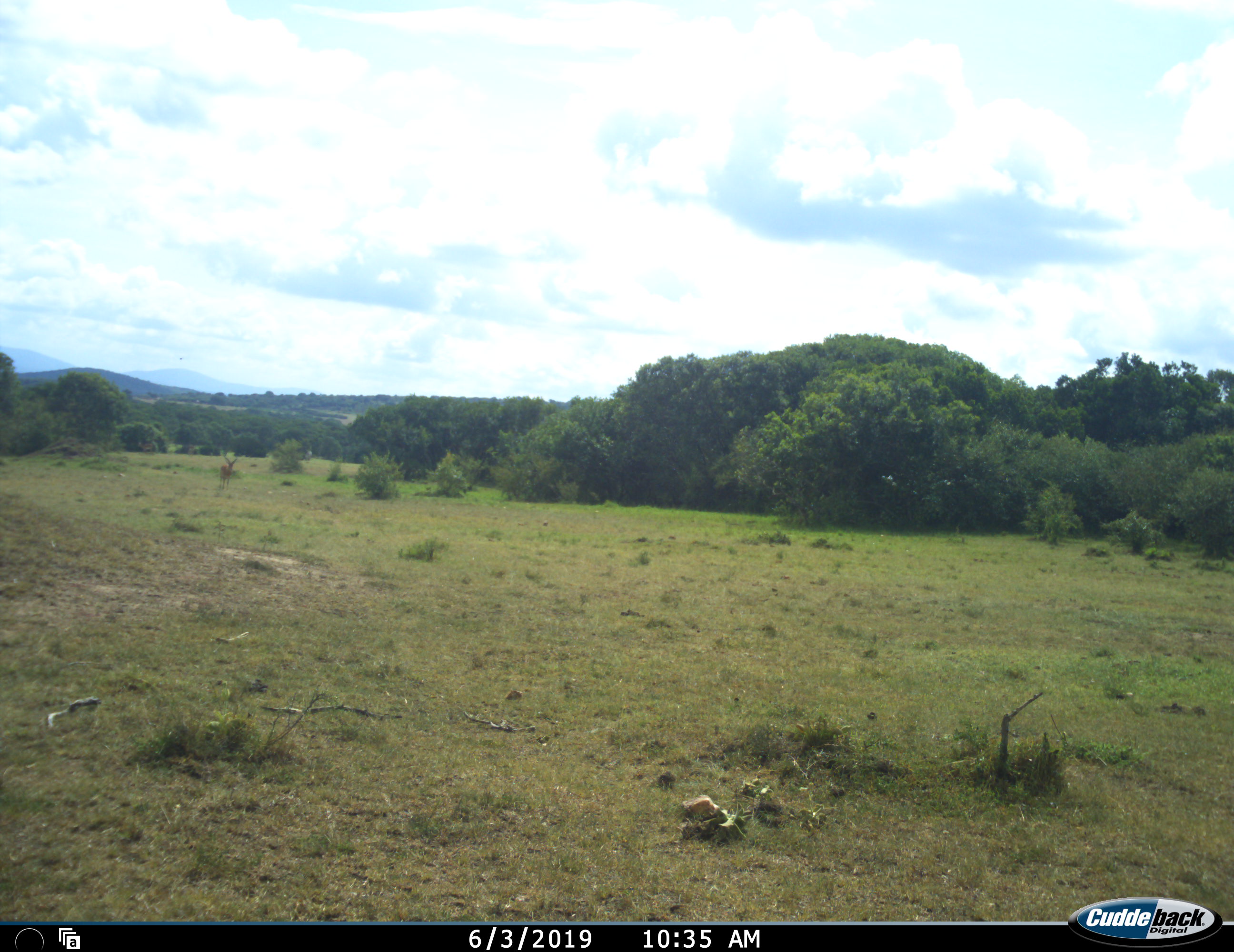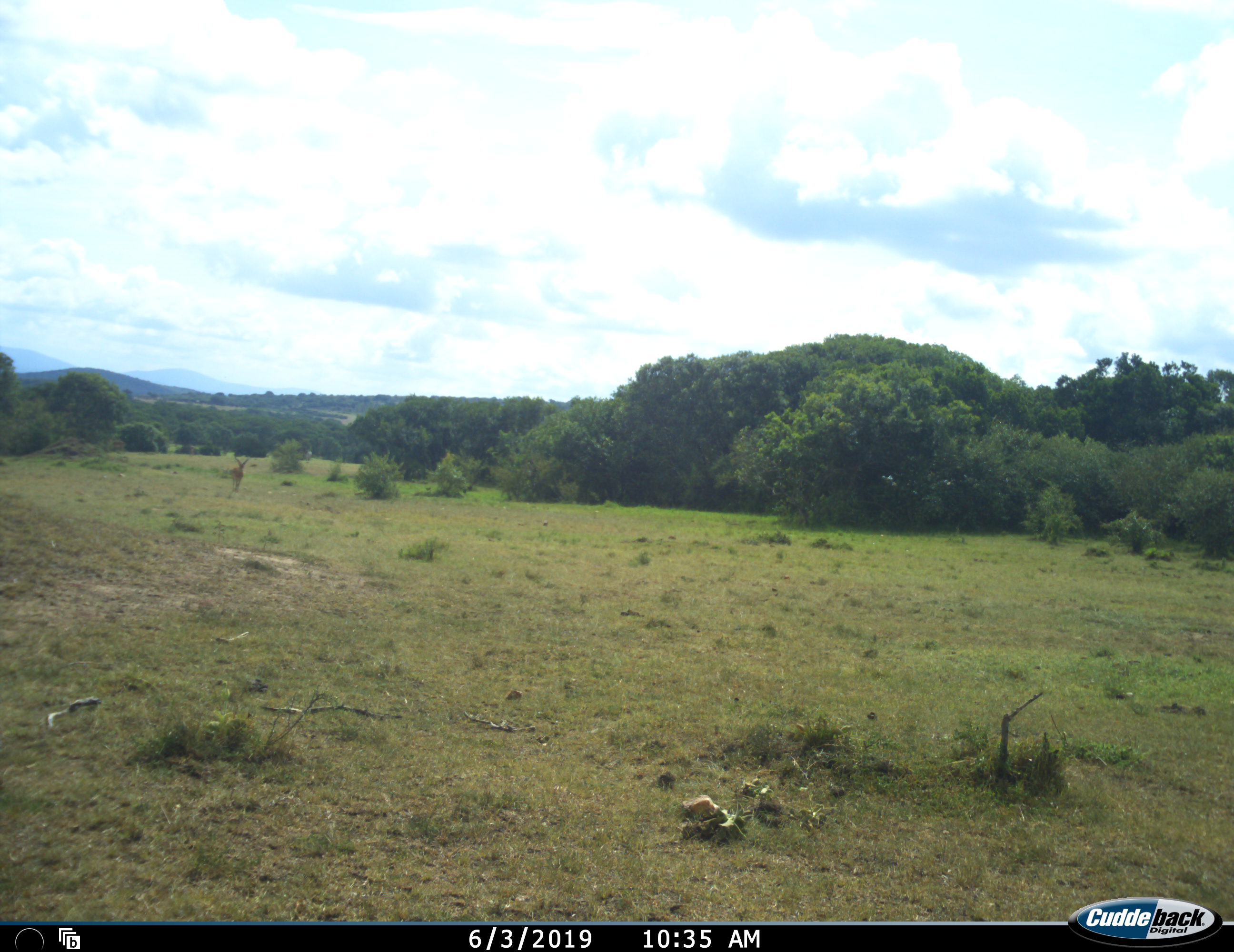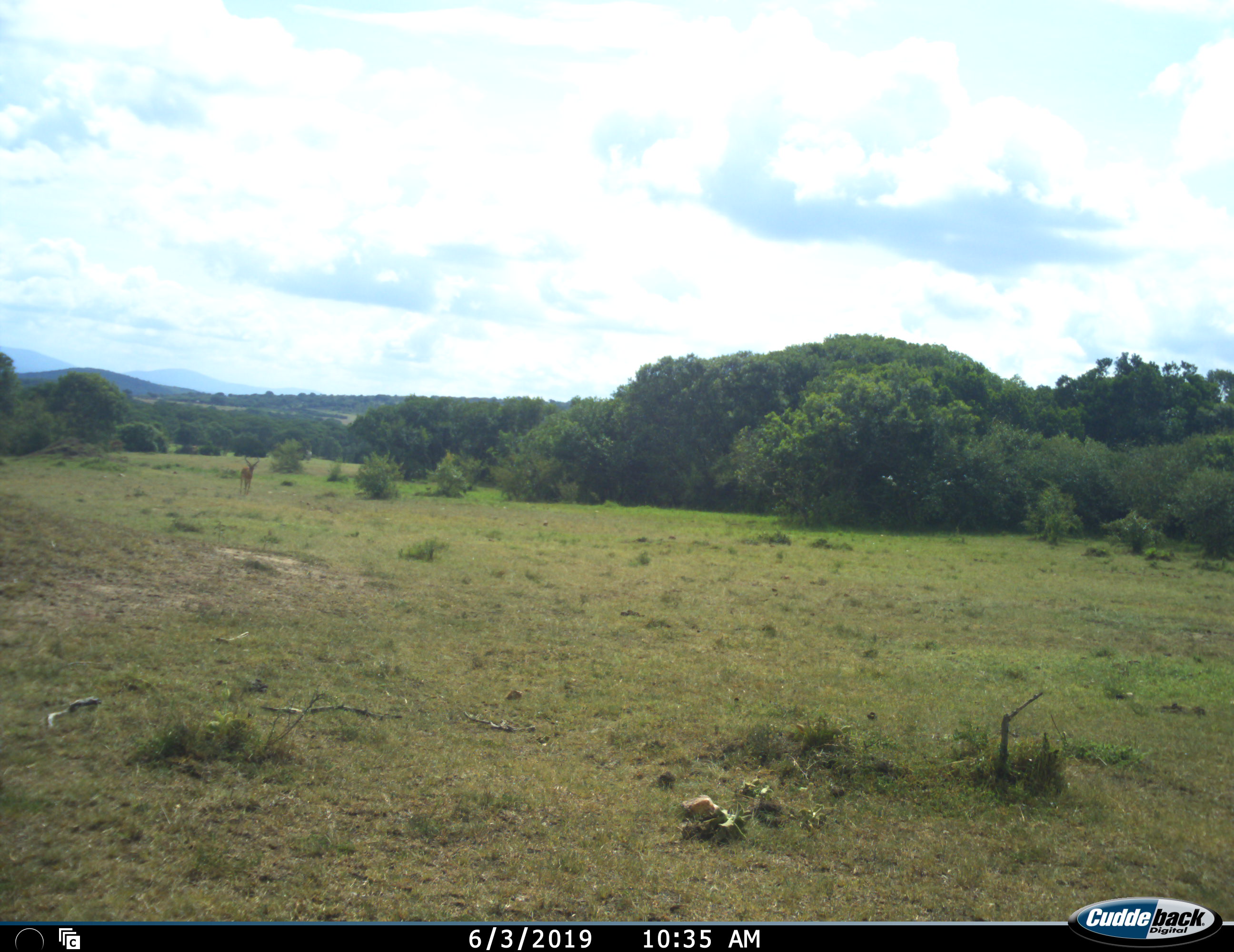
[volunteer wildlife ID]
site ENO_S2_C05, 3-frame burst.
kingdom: Animalia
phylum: Chordata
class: Mammalia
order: Artiodactyla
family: Bovidae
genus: Aepyceros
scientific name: Aepyceros melampus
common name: impala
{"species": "impala (Aepyceros melampus)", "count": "1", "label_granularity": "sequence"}